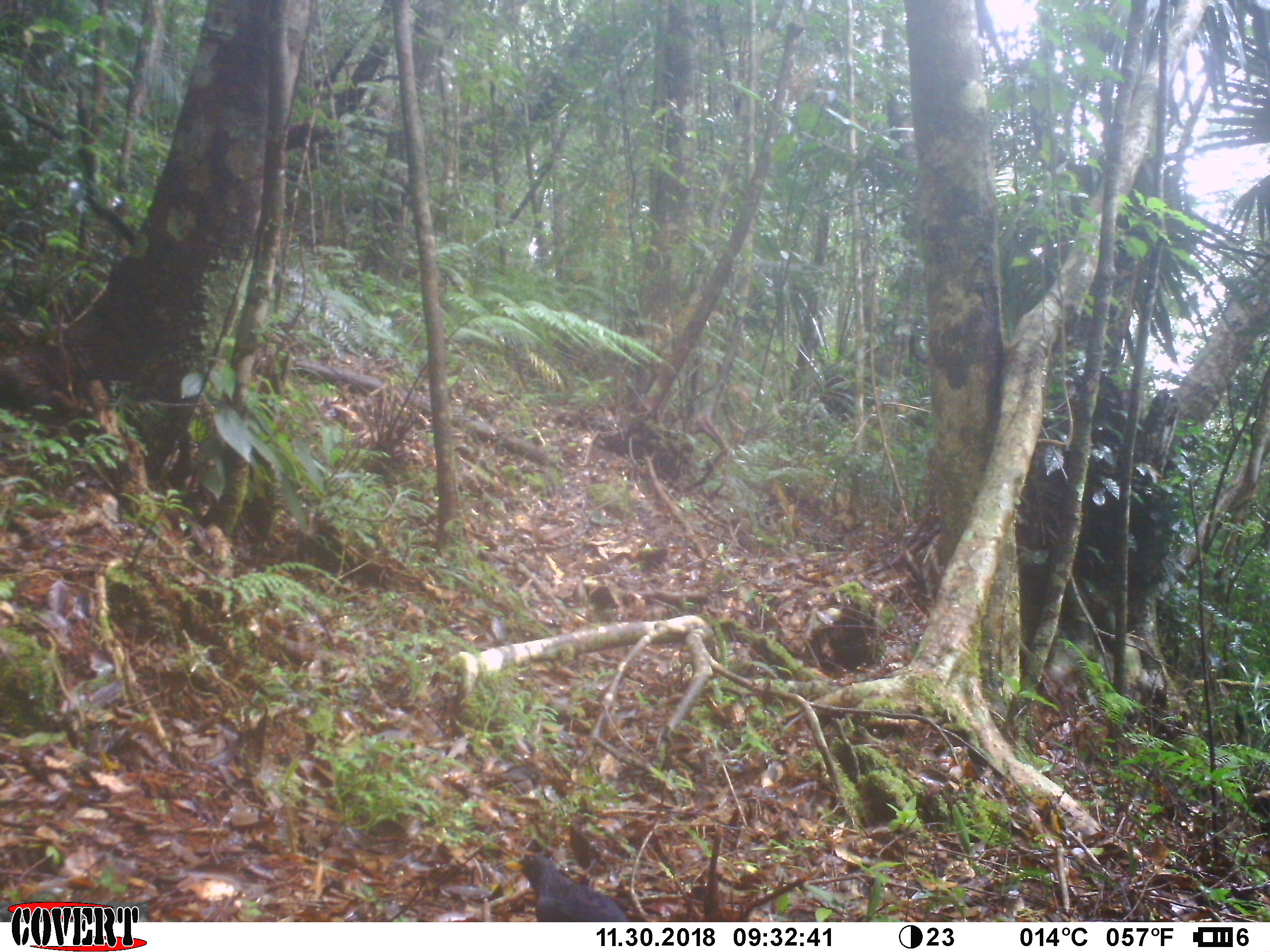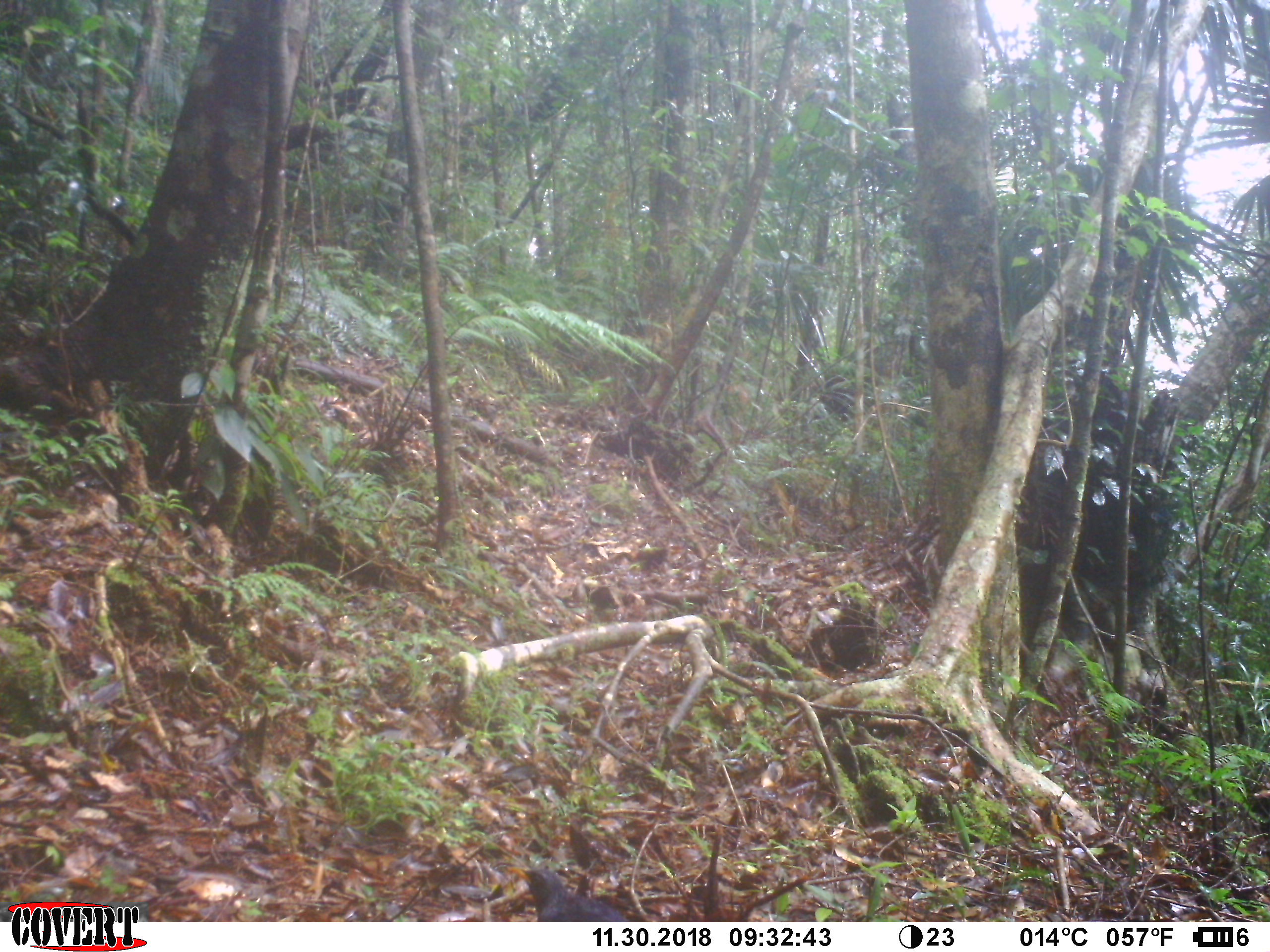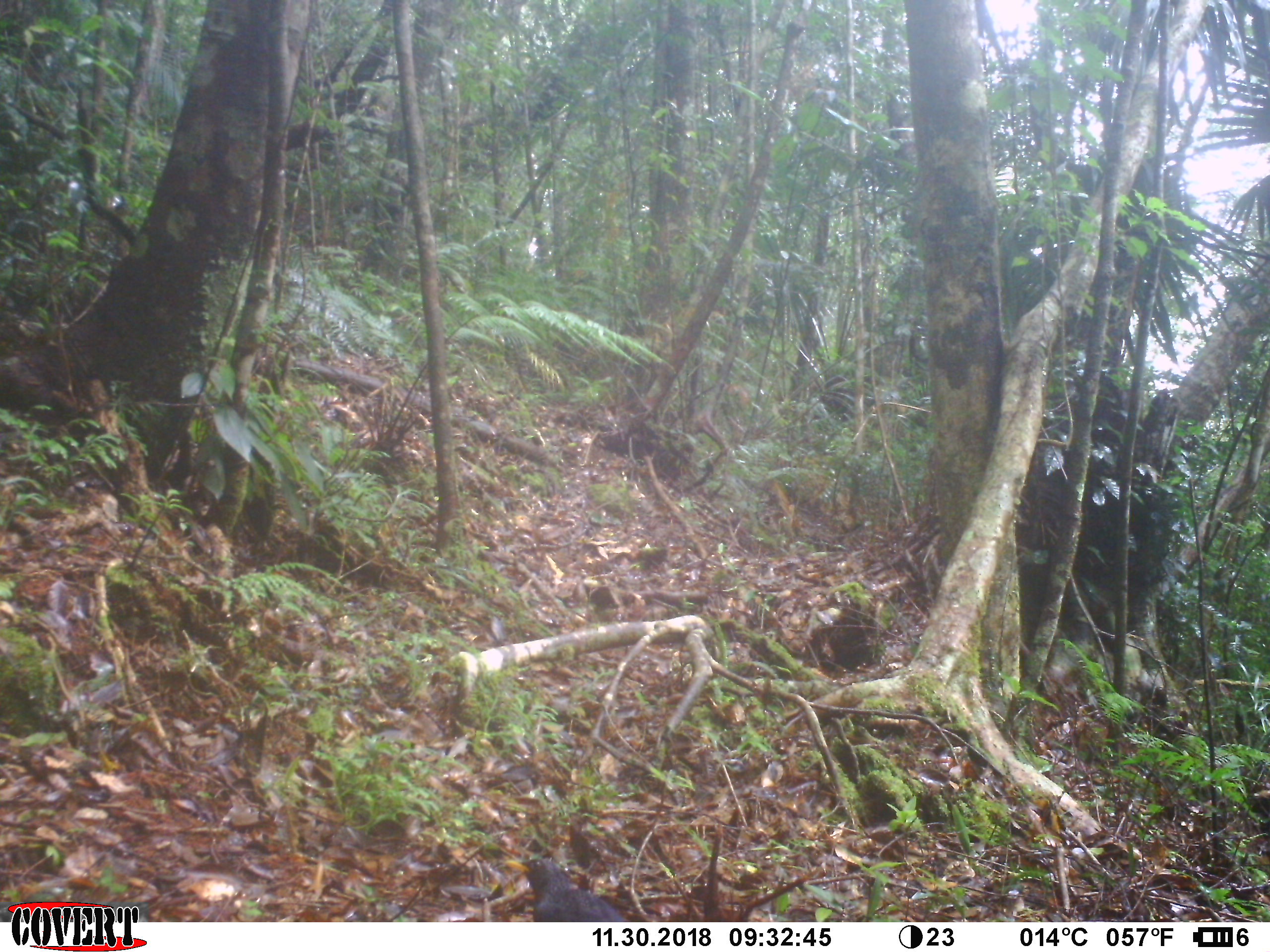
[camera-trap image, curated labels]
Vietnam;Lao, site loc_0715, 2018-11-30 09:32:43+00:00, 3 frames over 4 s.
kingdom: Animalia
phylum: Chordata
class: Aves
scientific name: Aves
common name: bird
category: unidentified bird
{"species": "unidentified bird (bird) (Aves)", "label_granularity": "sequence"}